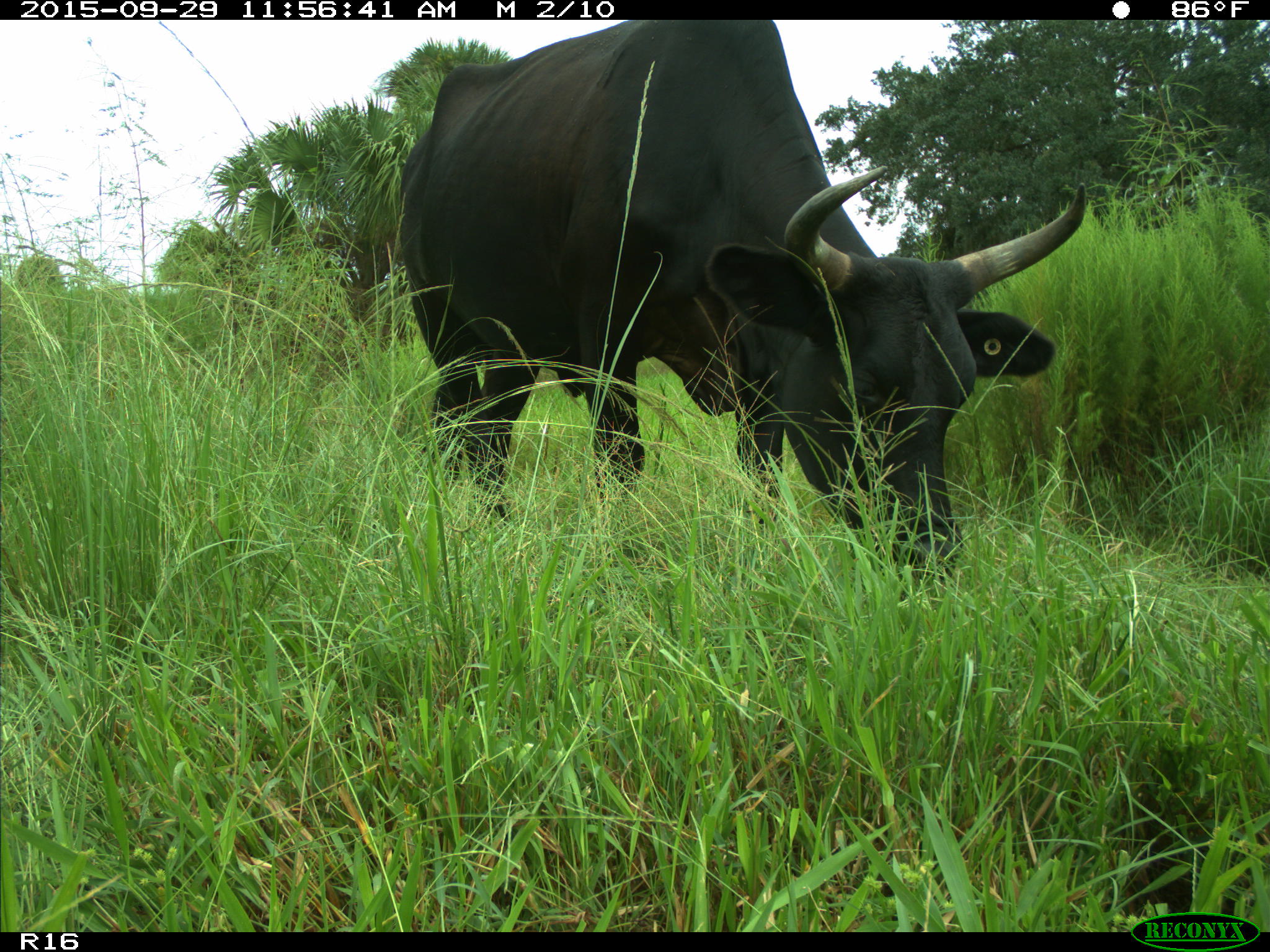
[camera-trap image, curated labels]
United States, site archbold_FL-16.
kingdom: Animalia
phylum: Chordata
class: Mammalia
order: Artiodactyla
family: Bovidae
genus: Bos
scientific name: Bos taurus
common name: domestic cow